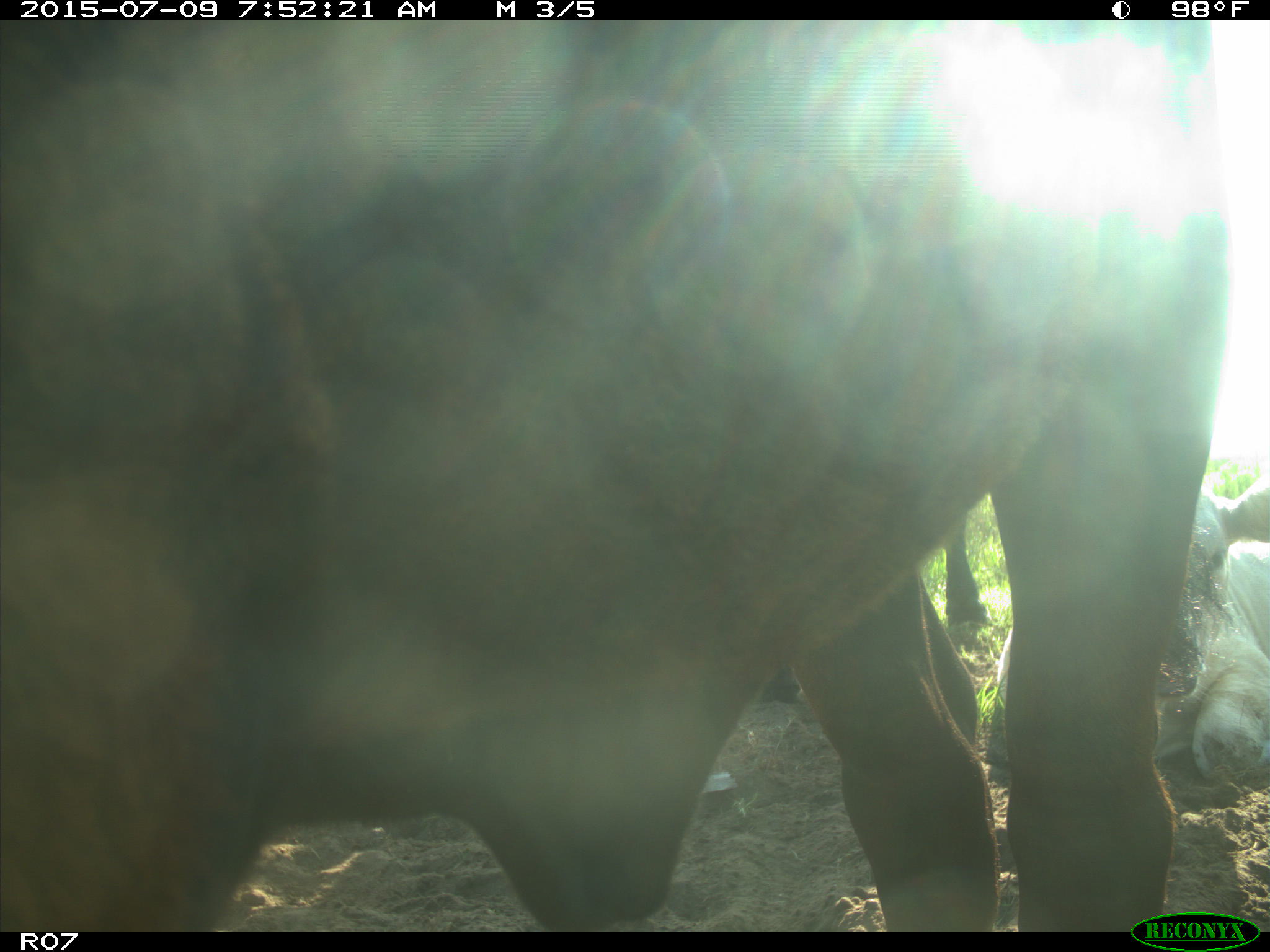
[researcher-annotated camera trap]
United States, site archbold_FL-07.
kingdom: Animalia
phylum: Chordata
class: Mammalia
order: Artiodactyla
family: Bovidae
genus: Bos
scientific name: Bos taurus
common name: domestic cow